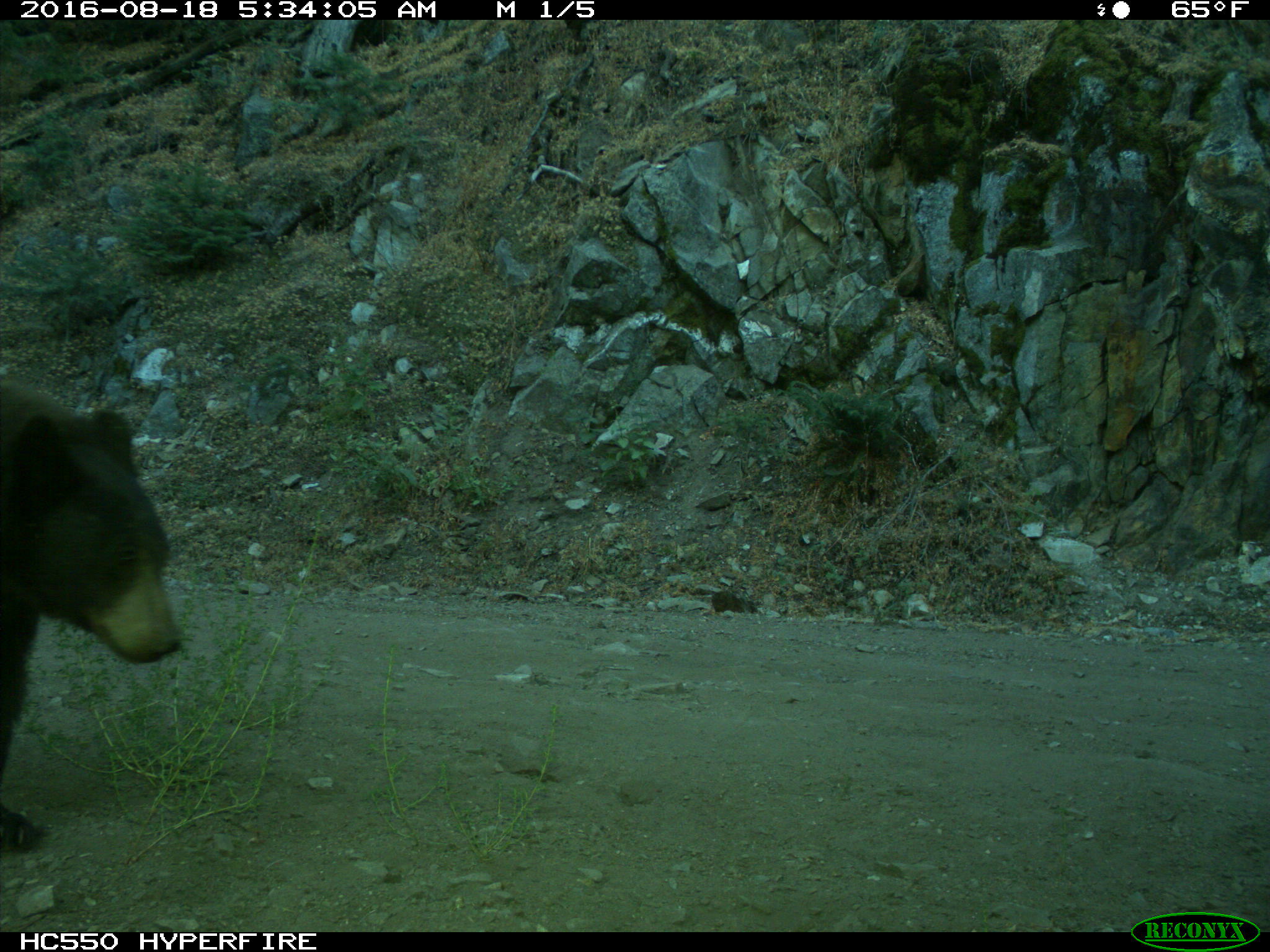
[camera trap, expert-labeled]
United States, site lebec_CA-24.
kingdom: Animalia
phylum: Chordata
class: Mammalia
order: Carnivora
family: Ursidae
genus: Ursus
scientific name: Ursus americanus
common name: american black bear